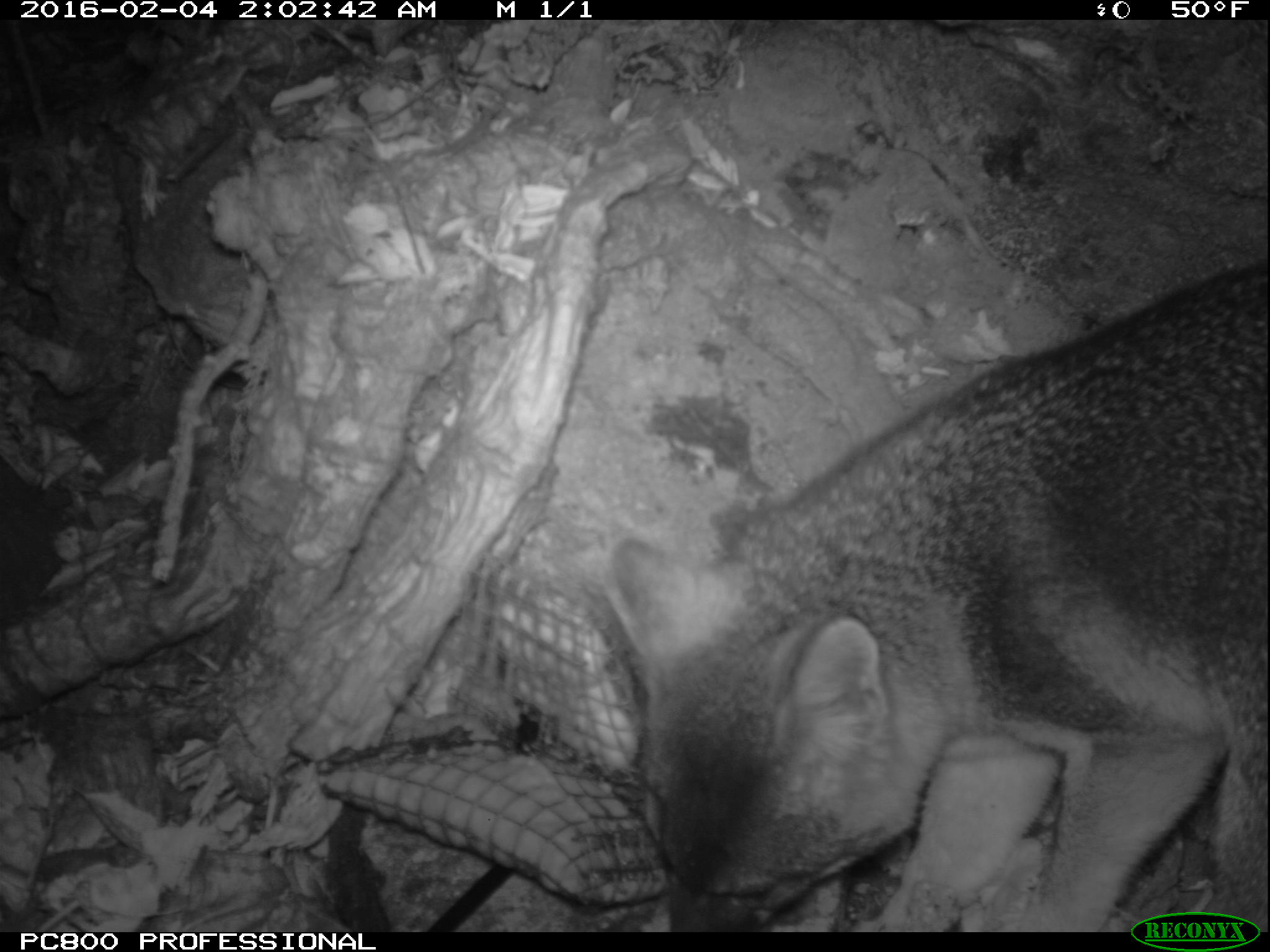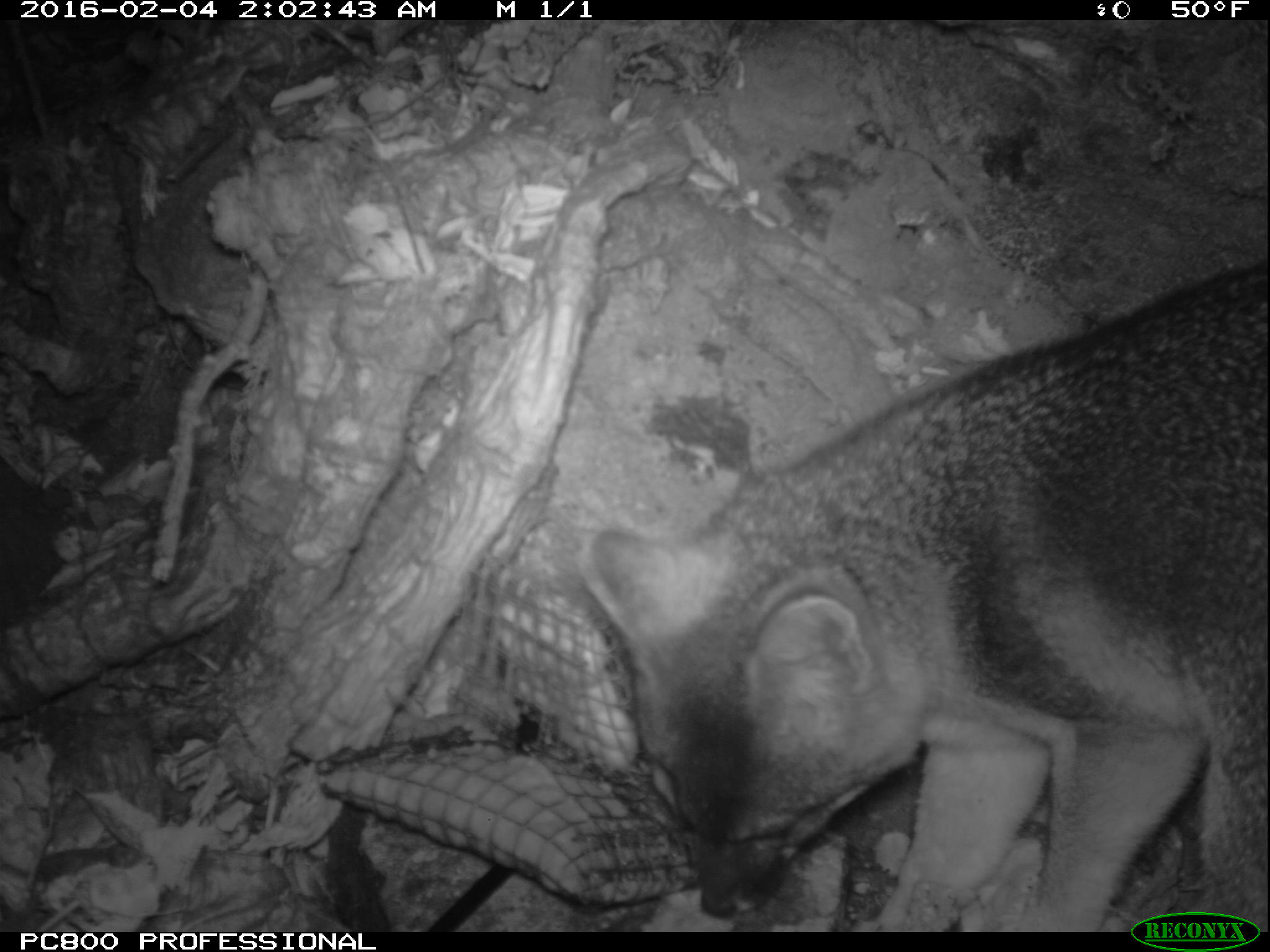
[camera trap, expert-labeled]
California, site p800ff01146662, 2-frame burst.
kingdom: Animalia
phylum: Chordata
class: Mammalia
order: Carnivora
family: Canidae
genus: Urocyon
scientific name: Urocyon littoralis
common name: island fox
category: fox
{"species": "fox (island fox) (Urocyon littoralis)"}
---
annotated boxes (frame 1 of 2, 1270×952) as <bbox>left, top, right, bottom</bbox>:
fox: <bbox>598, 256, 1269, 929</bbox>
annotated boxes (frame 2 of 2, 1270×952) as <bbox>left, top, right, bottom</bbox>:
fox: <bbox>576, 265, 1268, 932</bbox>